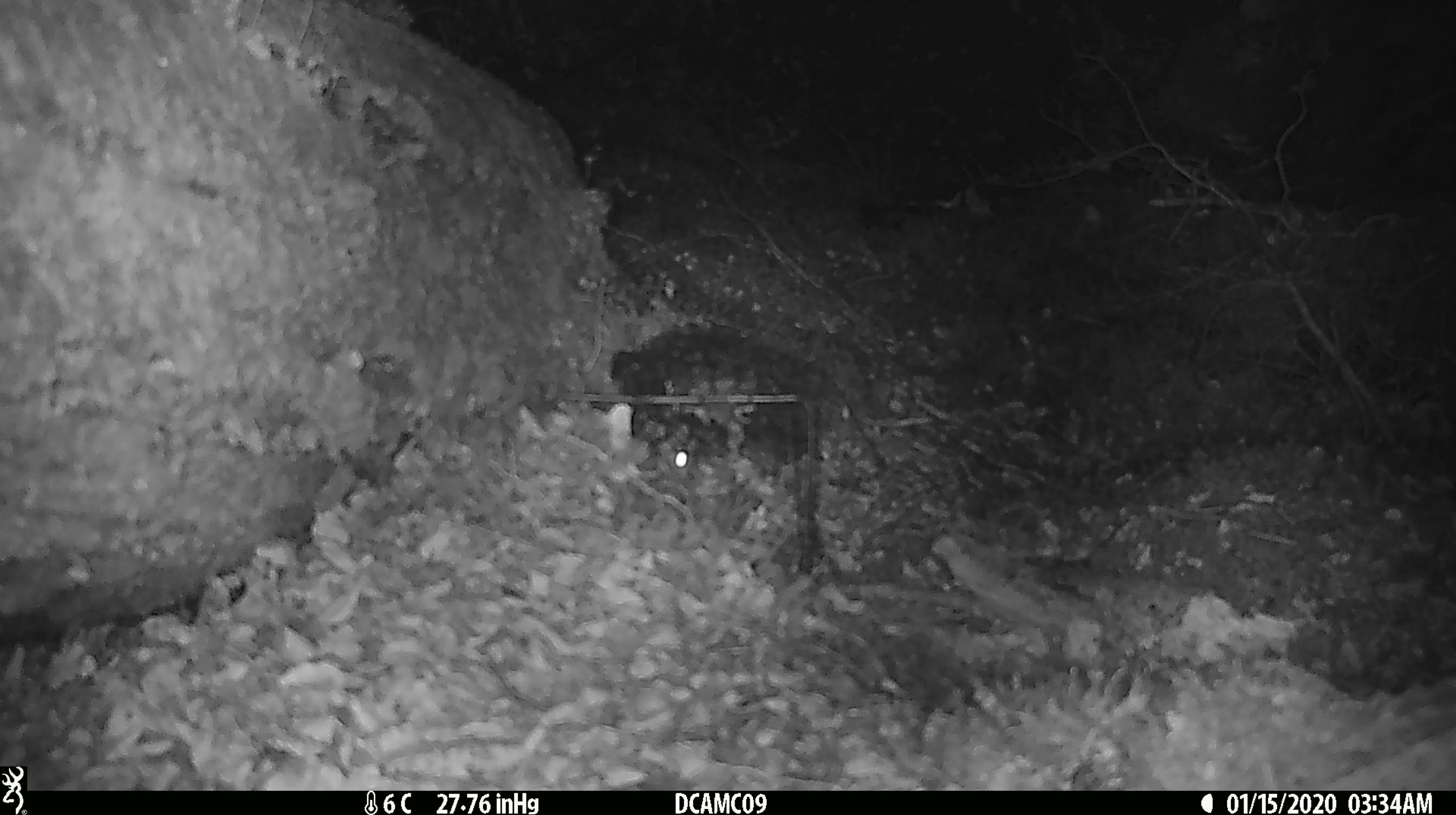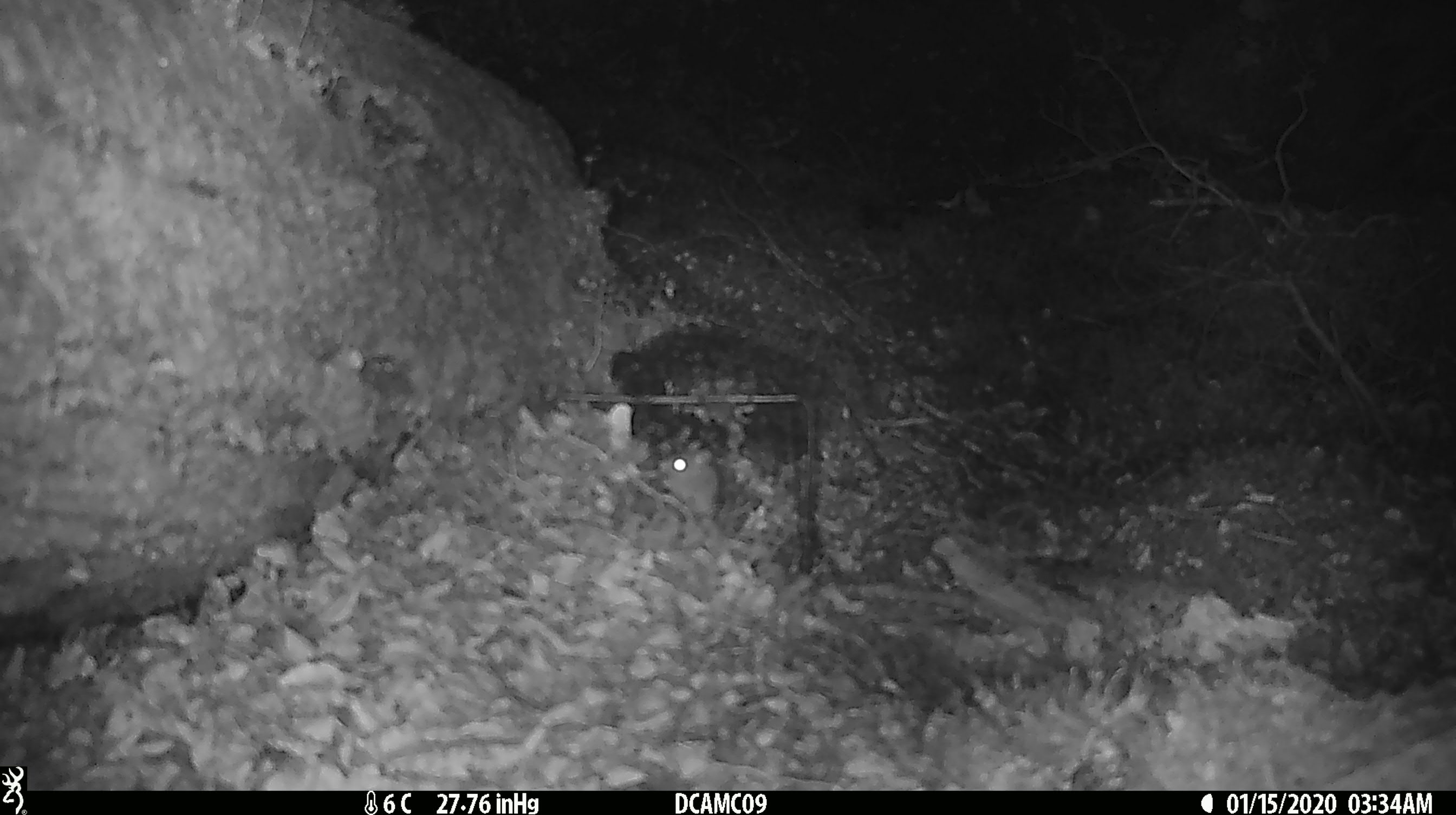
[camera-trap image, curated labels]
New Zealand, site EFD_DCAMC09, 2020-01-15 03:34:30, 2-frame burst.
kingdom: Animalia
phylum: Chordata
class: Mammalia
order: Rodentia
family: Muridae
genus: Mus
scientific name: Mus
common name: mouse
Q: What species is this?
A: Mouse (Mus).